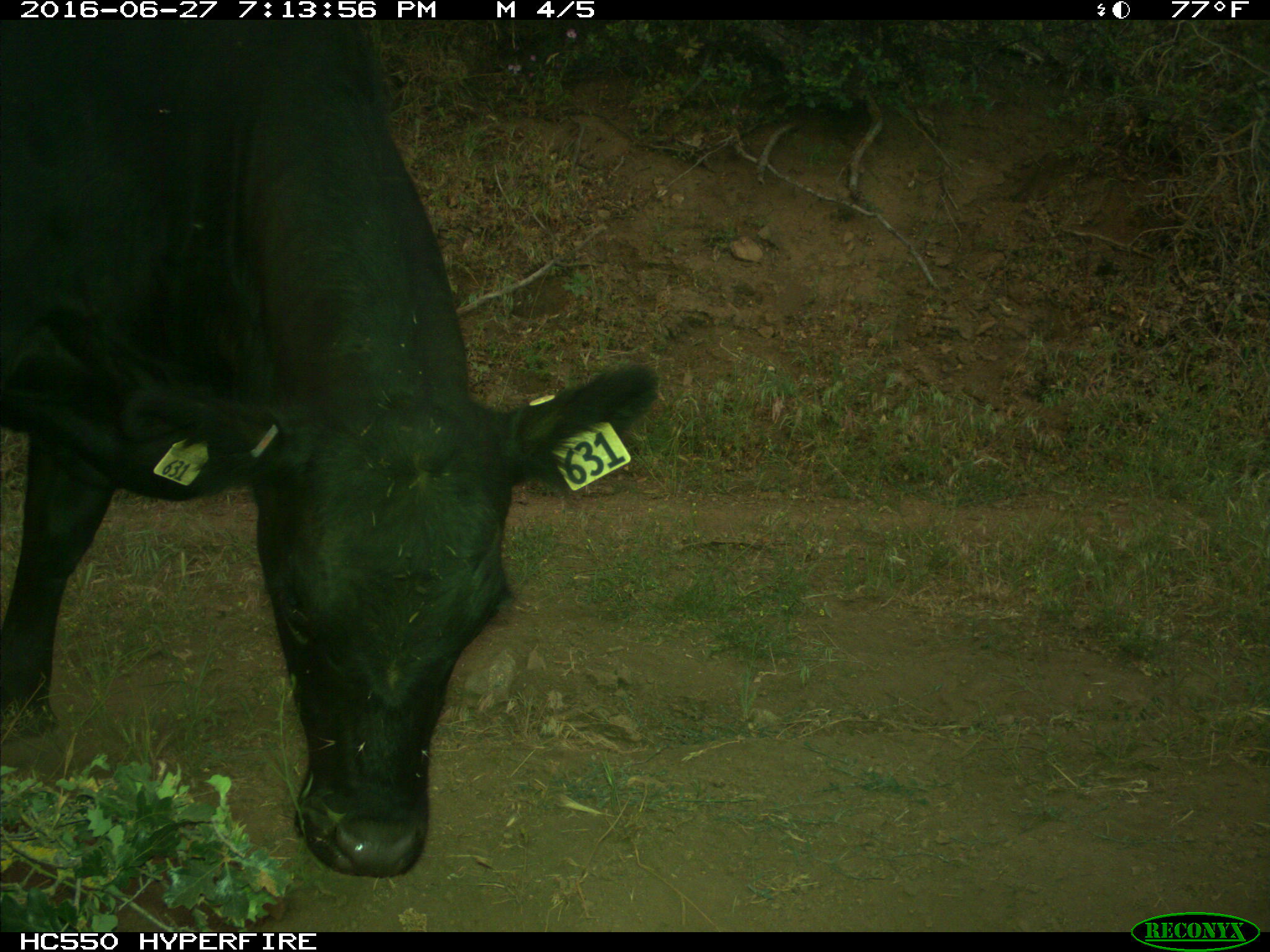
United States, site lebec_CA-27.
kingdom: Animalia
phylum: Chordata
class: Mammalia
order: Artiodactyla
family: Bovidae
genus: Bos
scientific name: Bos taurus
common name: domestic cow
Bos taurus (domestic cow).